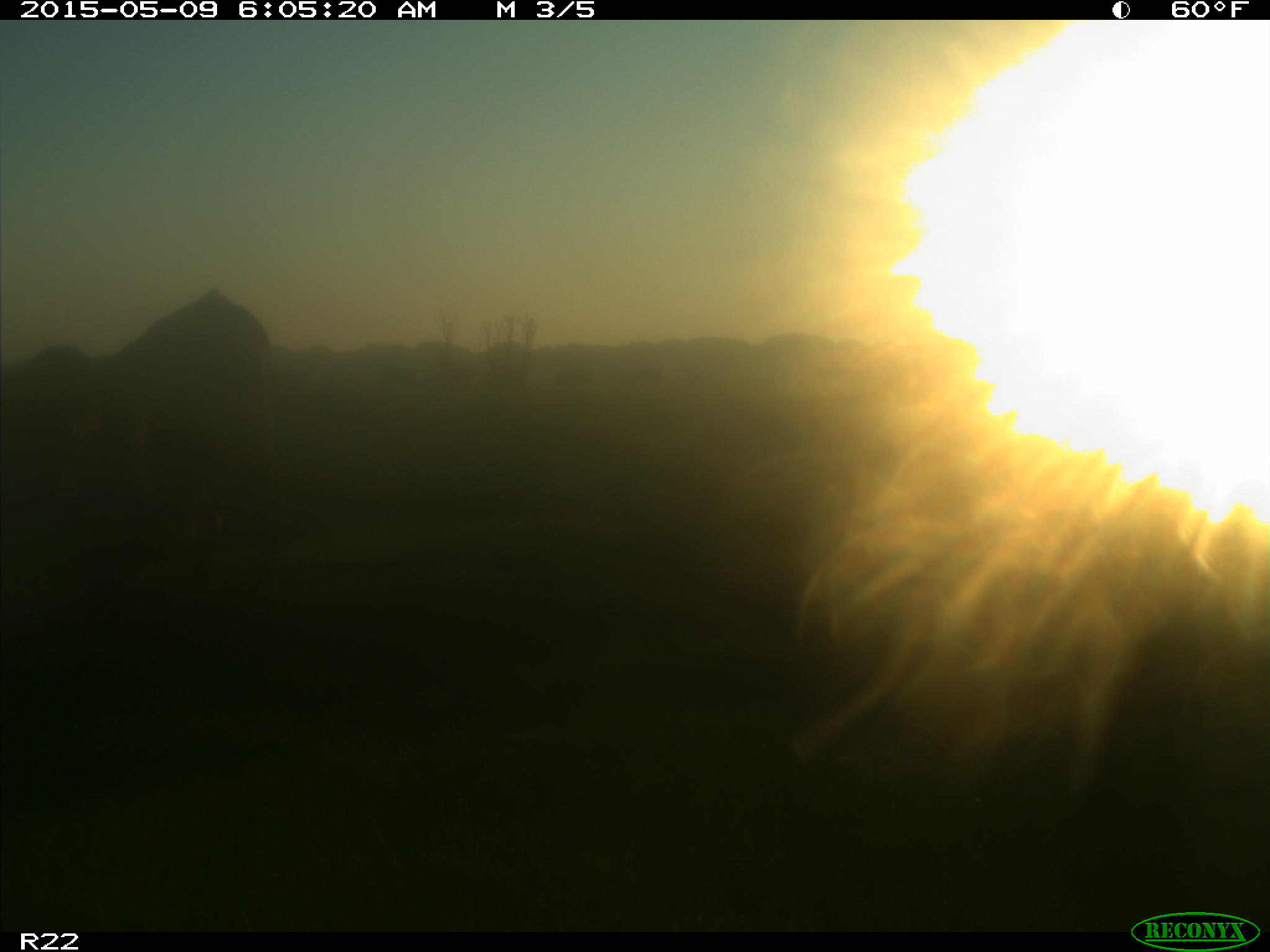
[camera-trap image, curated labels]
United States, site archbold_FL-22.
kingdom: Animalia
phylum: Chordata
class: Mammalia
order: Artiodactyla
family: Bovidae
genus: Bos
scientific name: Bos taurus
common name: domestic cow